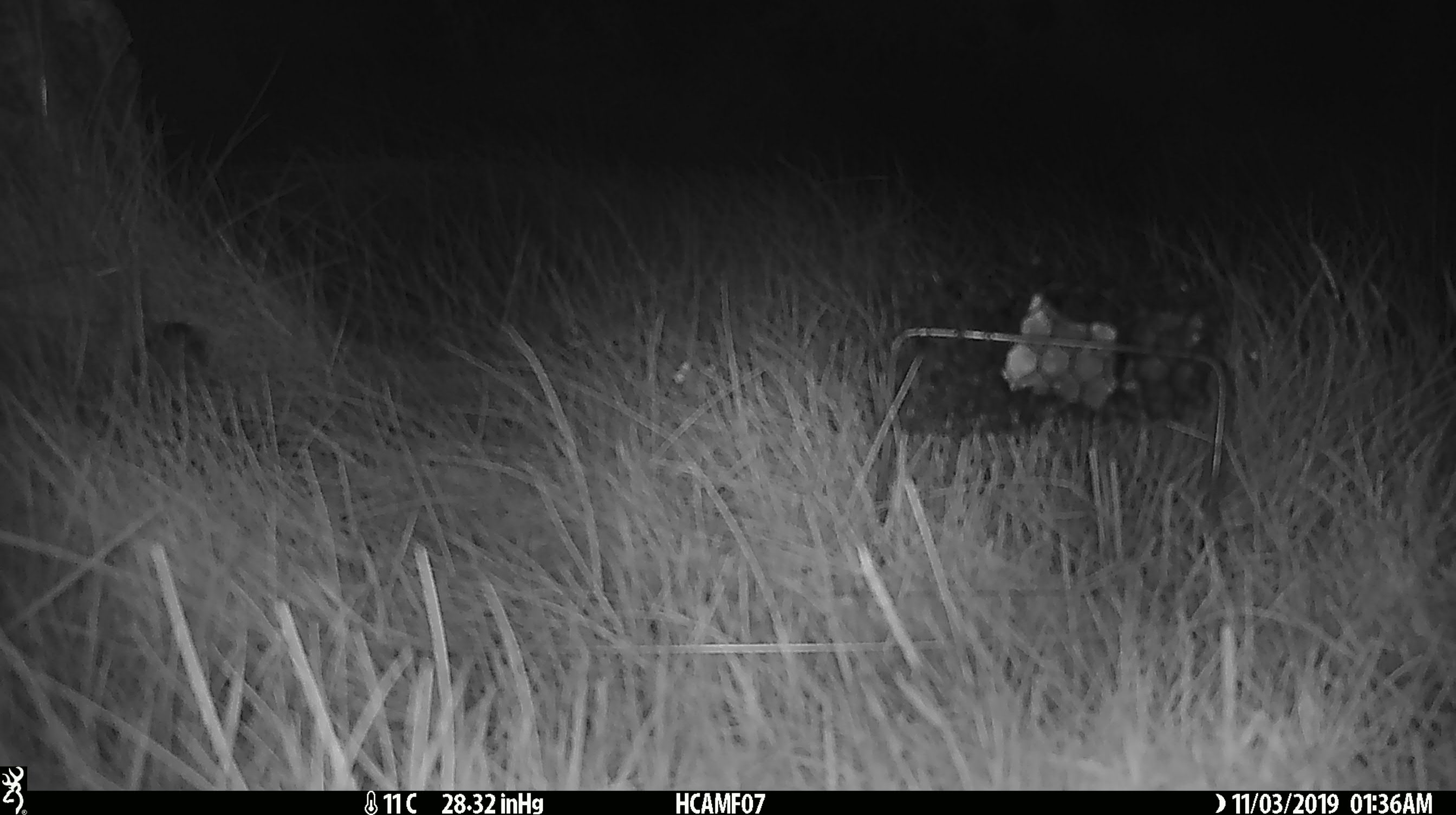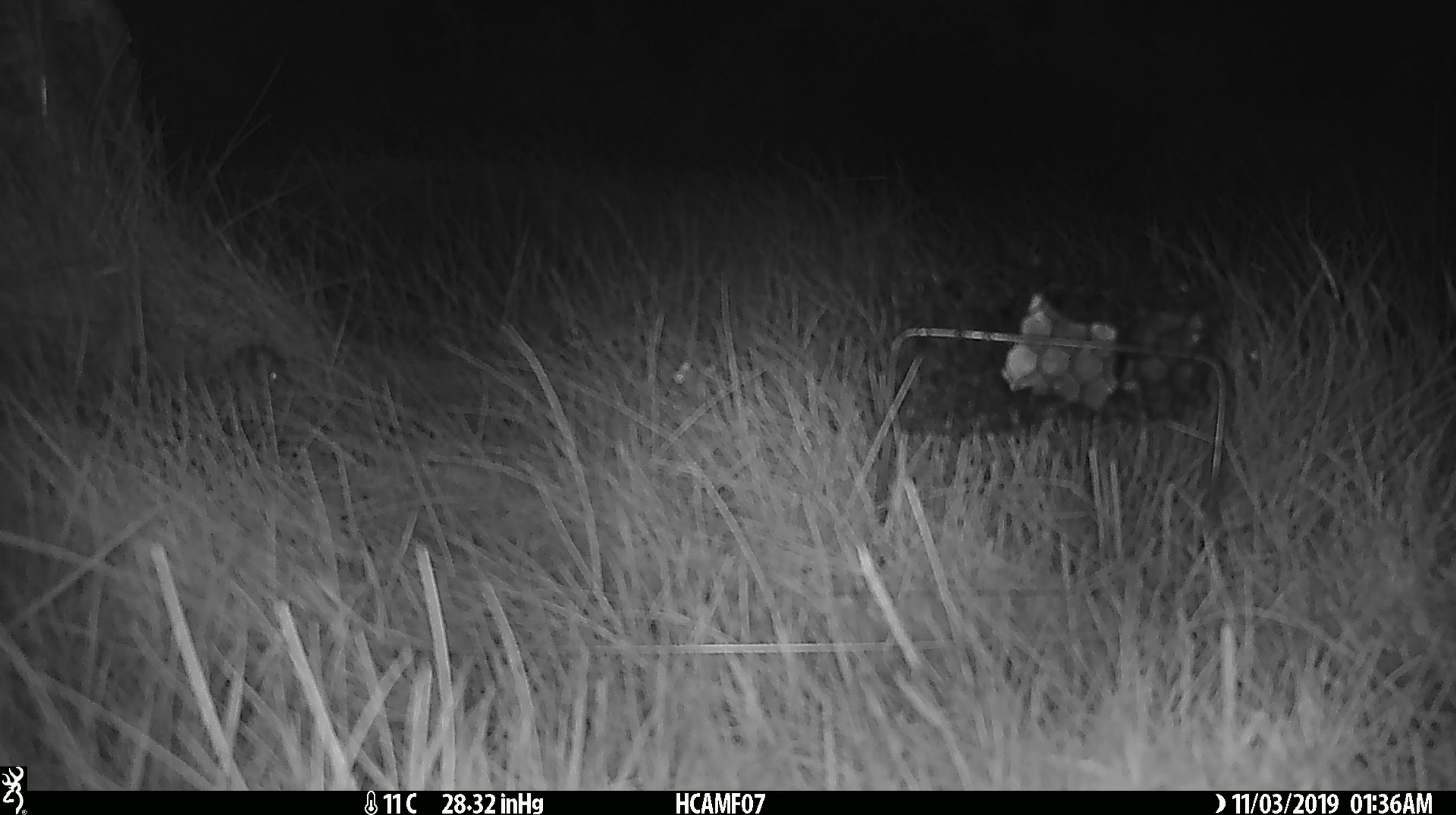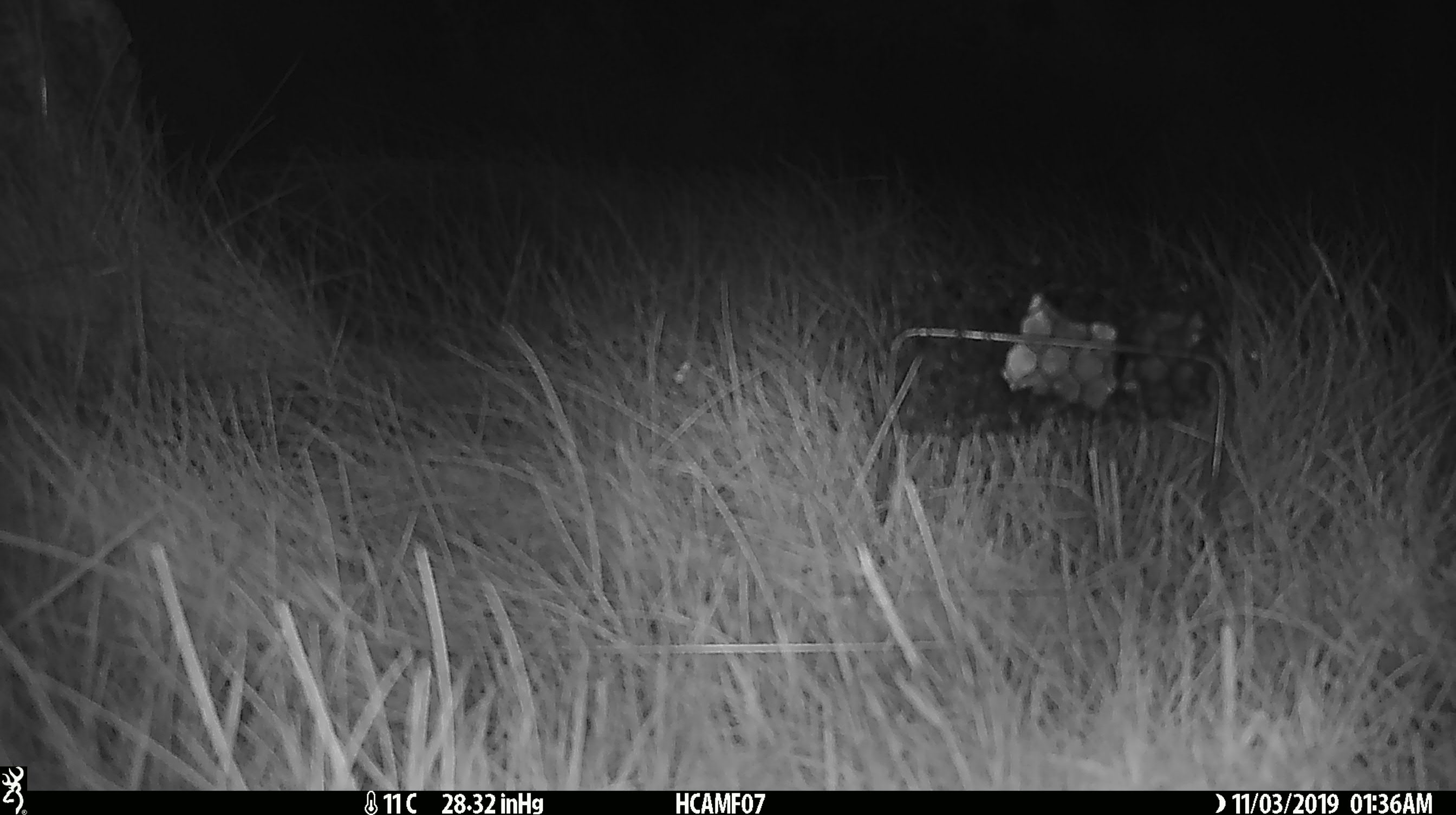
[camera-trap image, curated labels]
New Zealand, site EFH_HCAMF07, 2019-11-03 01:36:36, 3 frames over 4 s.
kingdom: Animalia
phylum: Chordata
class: Mammalia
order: Rodentia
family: Muridae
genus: Mus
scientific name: Mus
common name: mouse